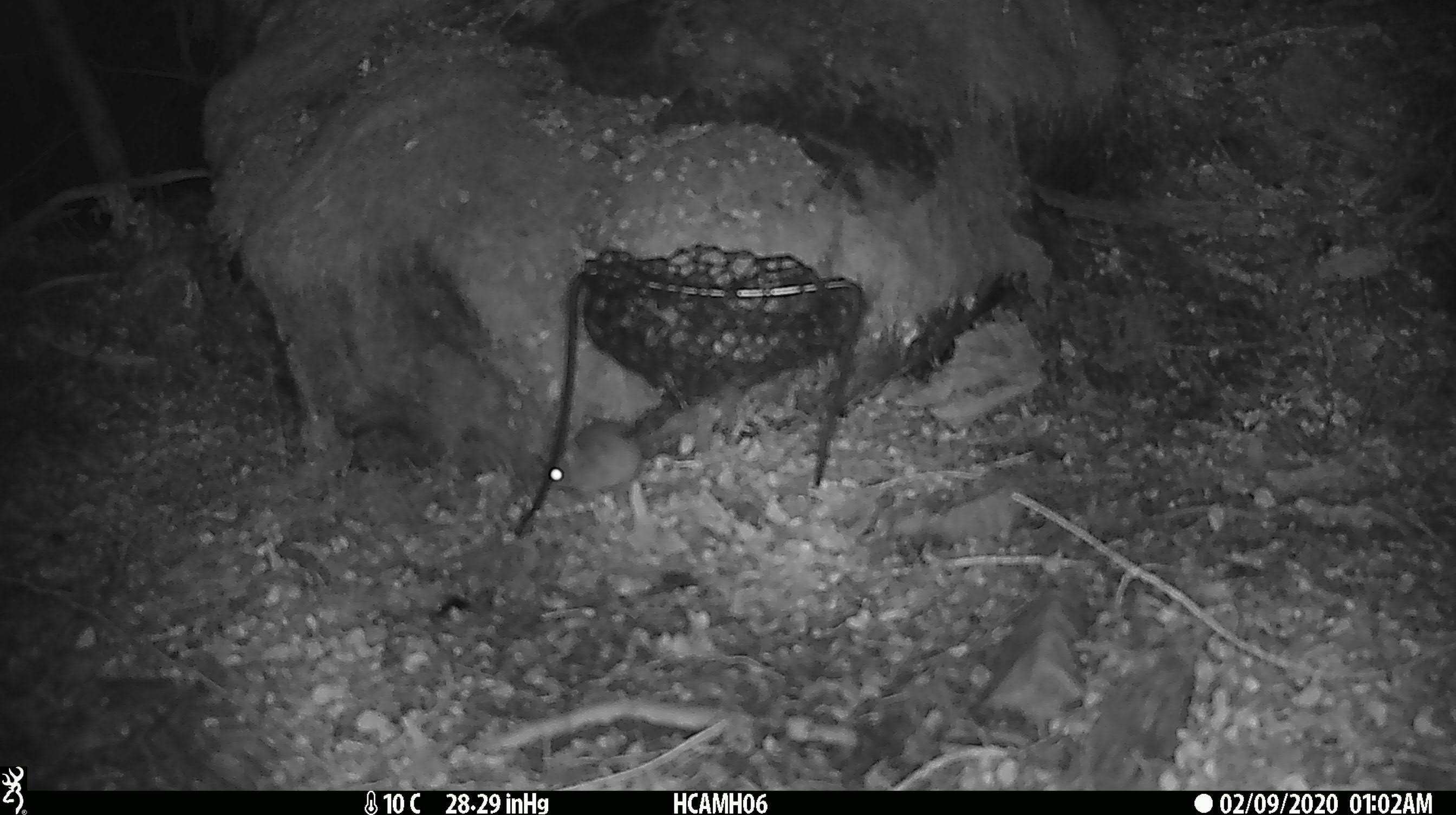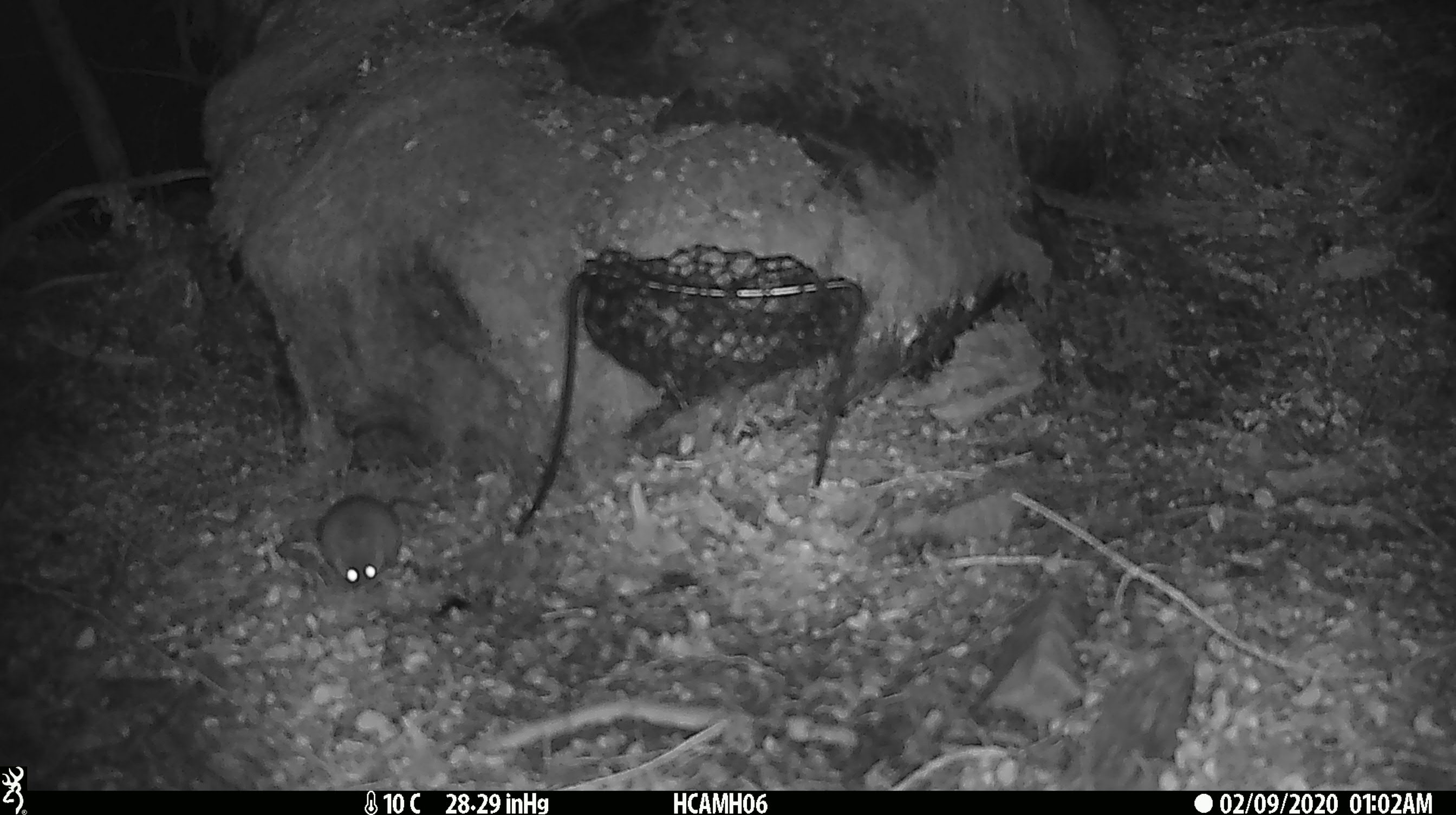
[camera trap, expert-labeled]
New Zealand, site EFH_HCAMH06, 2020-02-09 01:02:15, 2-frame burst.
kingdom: Animalia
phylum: Chordata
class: Mammalia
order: Rodentia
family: Muridae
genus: Mus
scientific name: Mus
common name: mouse